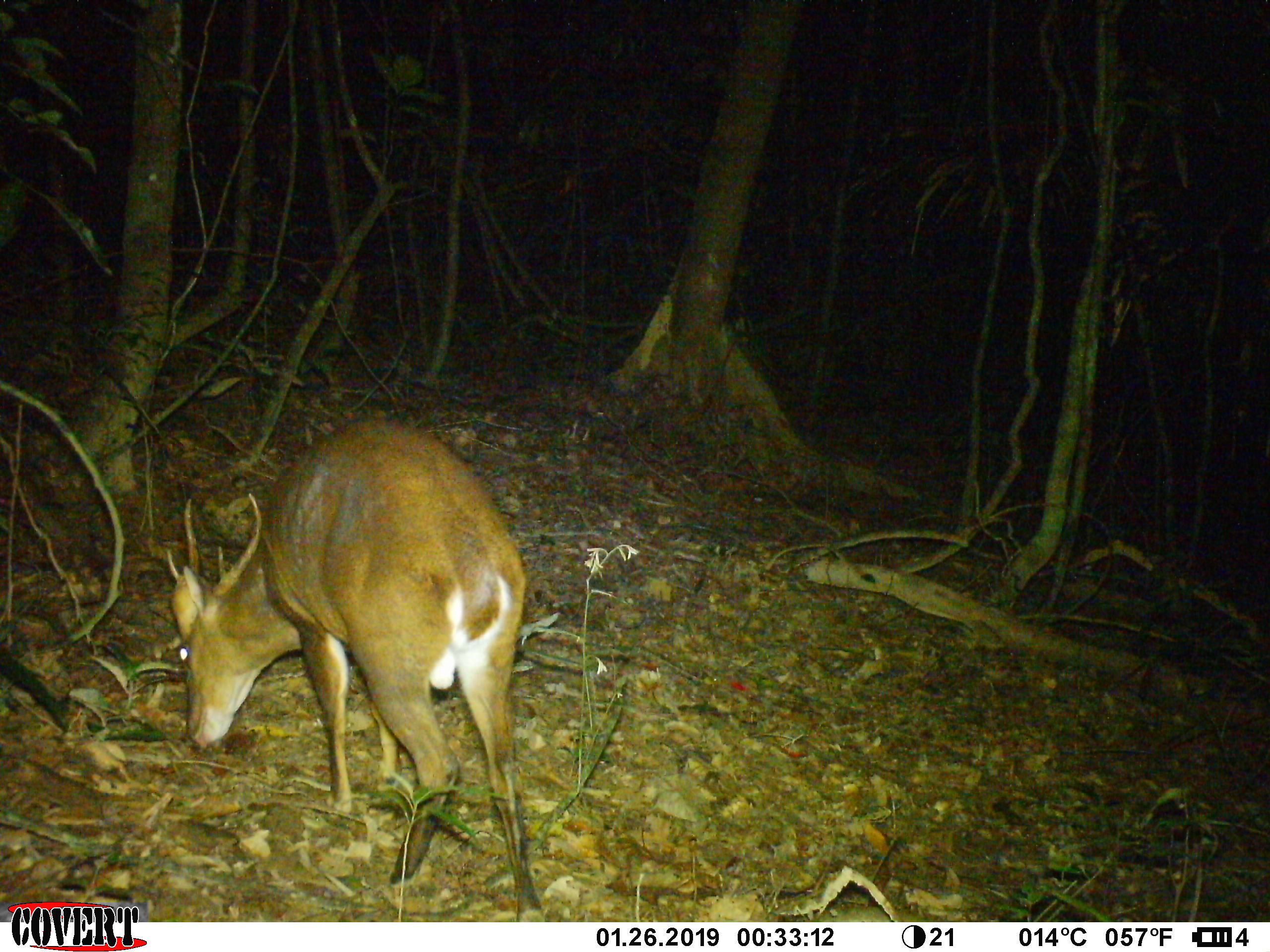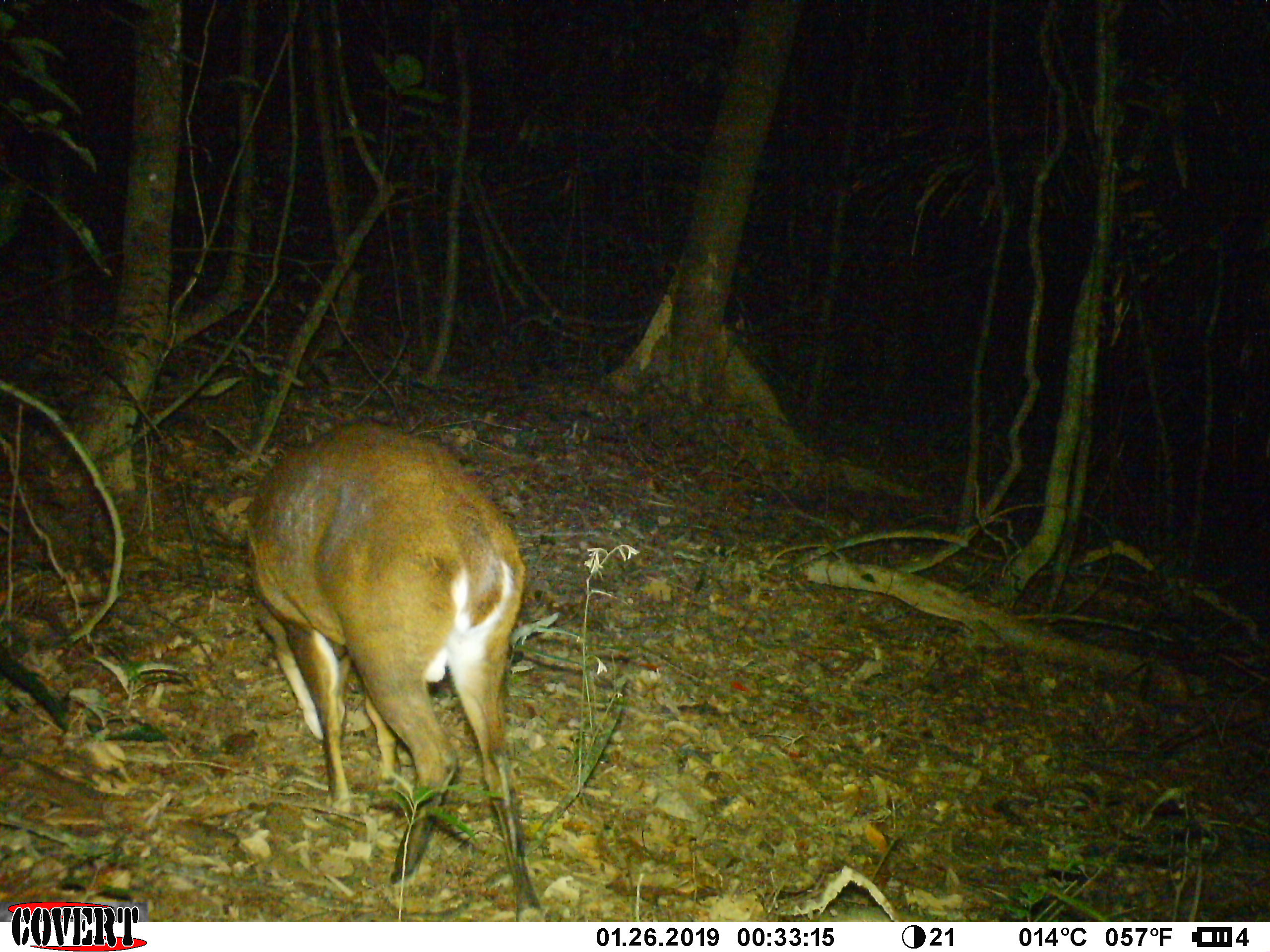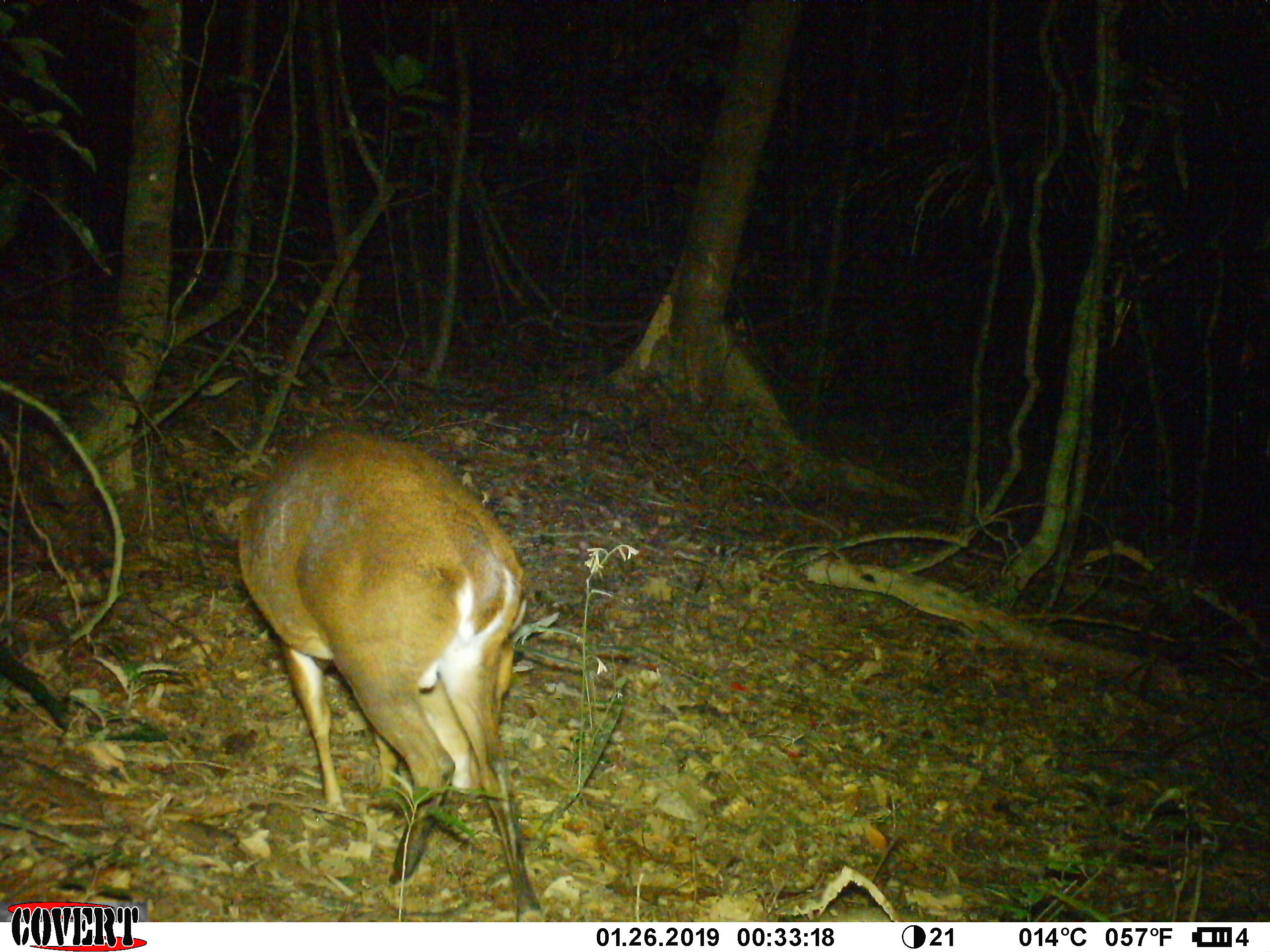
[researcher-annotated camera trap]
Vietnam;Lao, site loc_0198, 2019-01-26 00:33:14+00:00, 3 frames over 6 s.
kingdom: Animalia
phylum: Chordata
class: Mammalia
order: Artiodactyla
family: Cervidae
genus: Muntiacus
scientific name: Muntiacus vuquangensis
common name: large-antlered muntjac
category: large antlered muntjac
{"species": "large antlered muntjac (large-antlered muntjac) (Muntiacus vuquangensis)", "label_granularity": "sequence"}